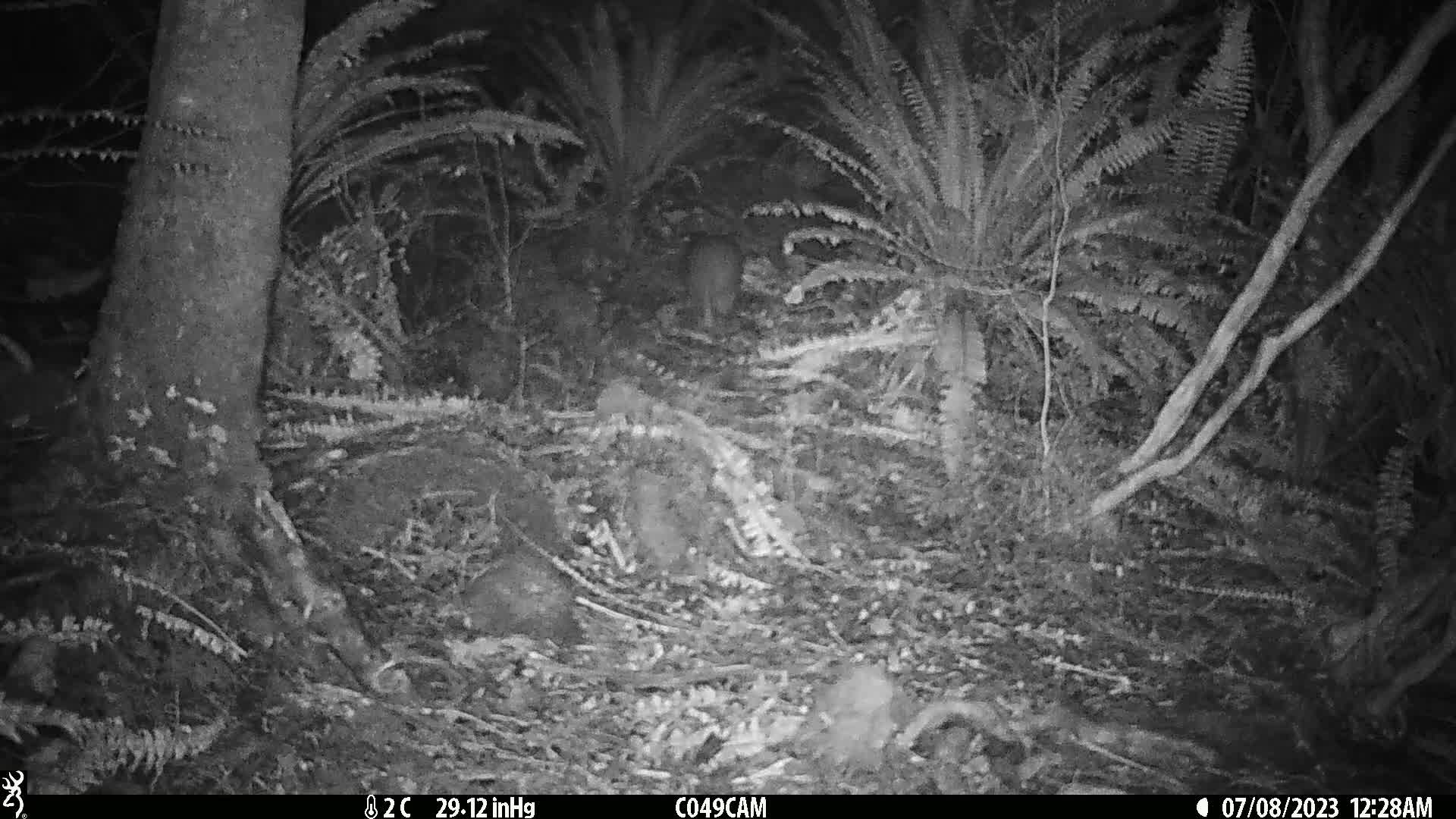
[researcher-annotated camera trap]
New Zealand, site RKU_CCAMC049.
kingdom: Animalia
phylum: Chordata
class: Aves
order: Apterygiformes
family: Apterygidae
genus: Apteryx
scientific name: Apteryx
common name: kiwi